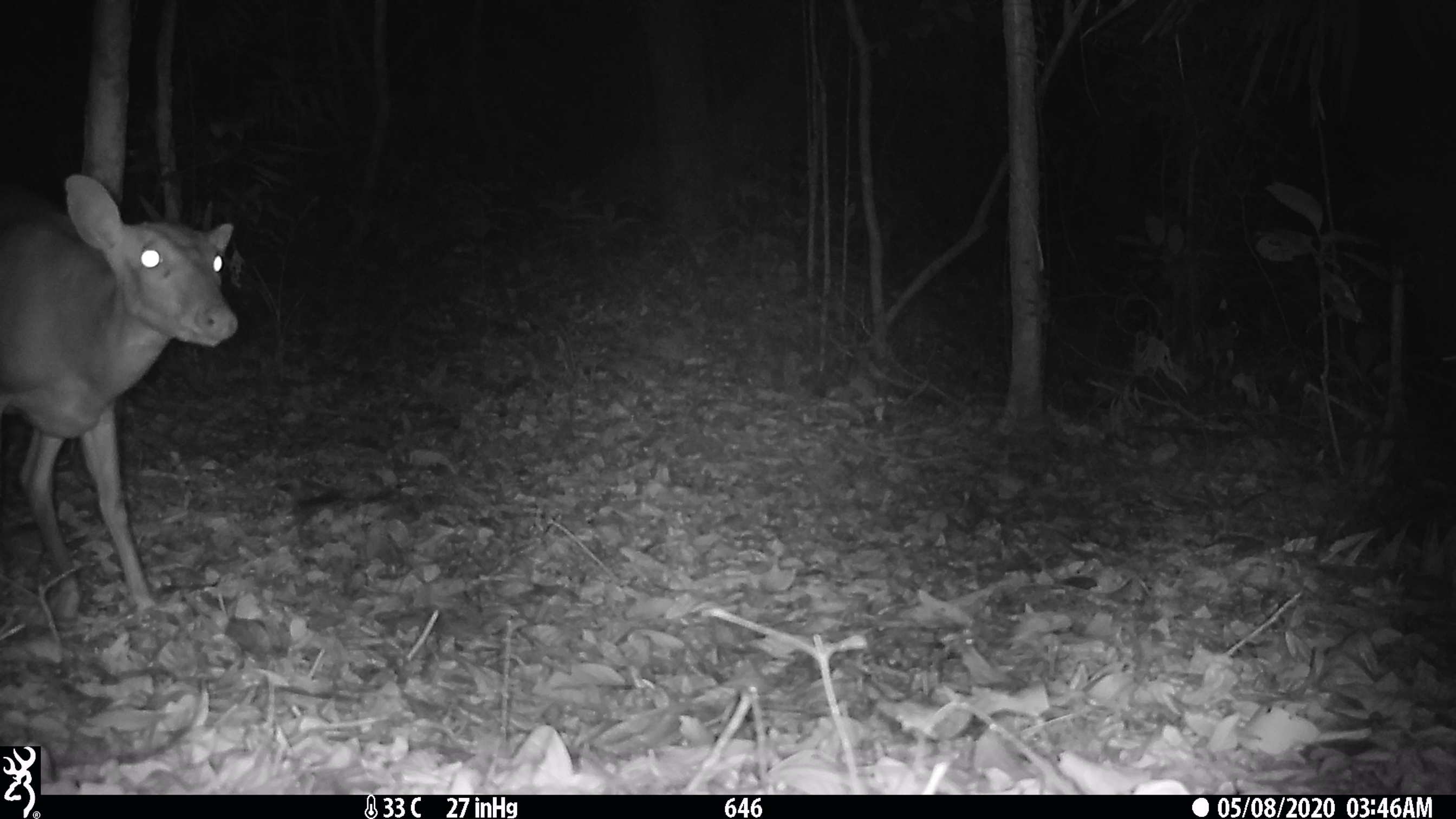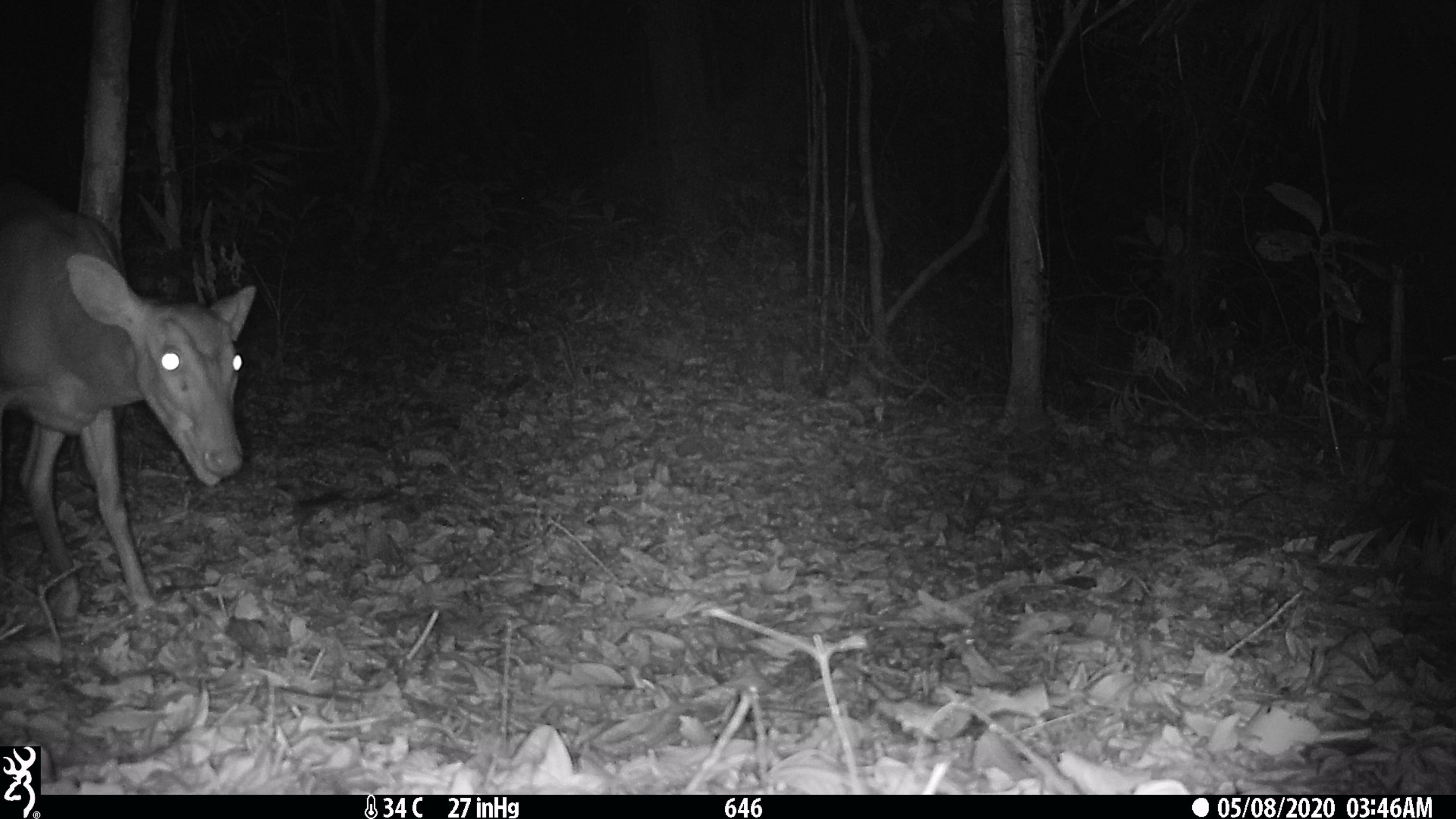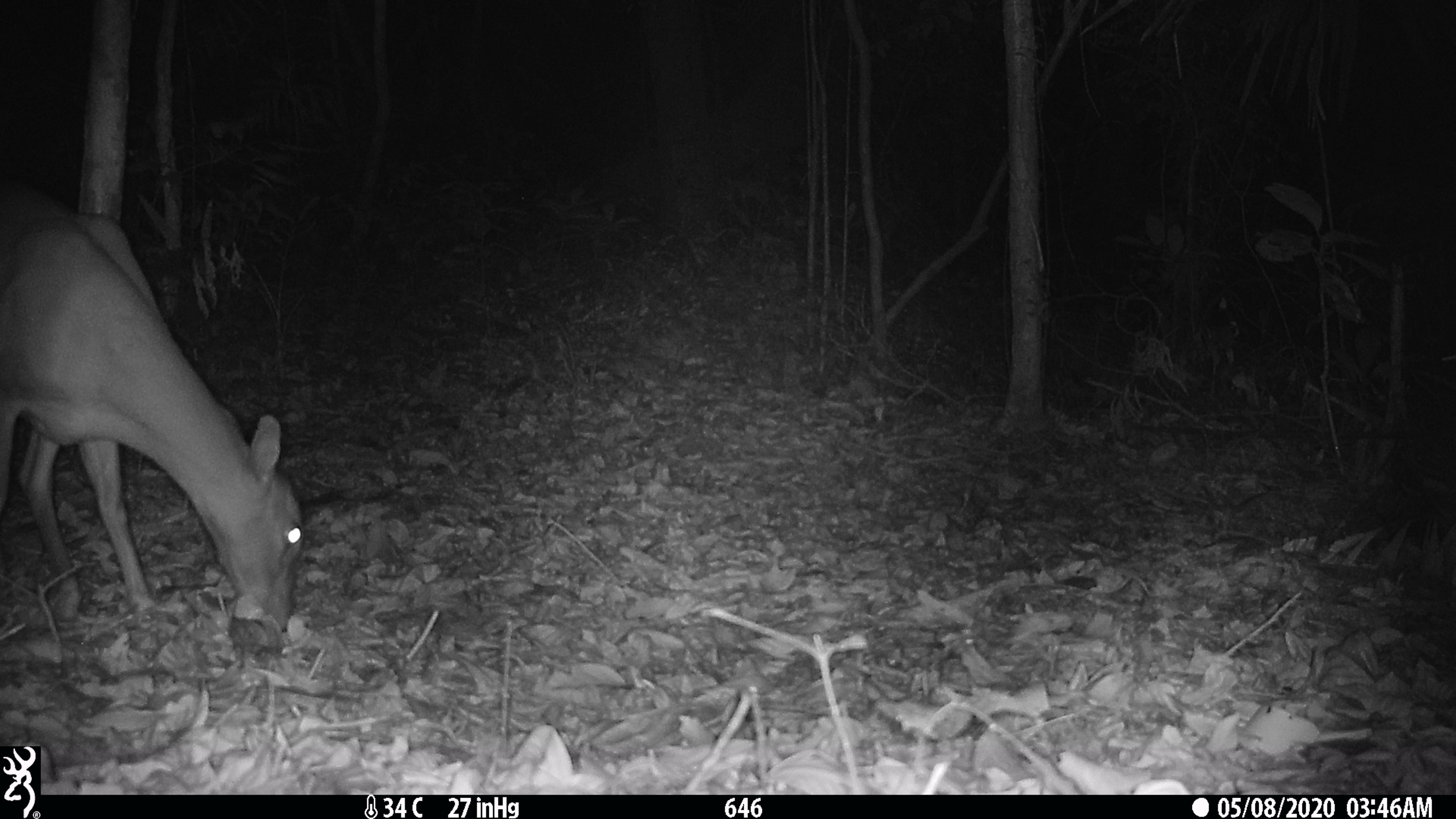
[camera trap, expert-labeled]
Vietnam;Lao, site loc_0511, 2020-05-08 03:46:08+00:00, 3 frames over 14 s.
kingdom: Animalia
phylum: Chordata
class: Mammalia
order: Artiodactyla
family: Cervidae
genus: Muntiacus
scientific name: Muntiacus vuquangensis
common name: large-antlered muntjac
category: large antlered muntjac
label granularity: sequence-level